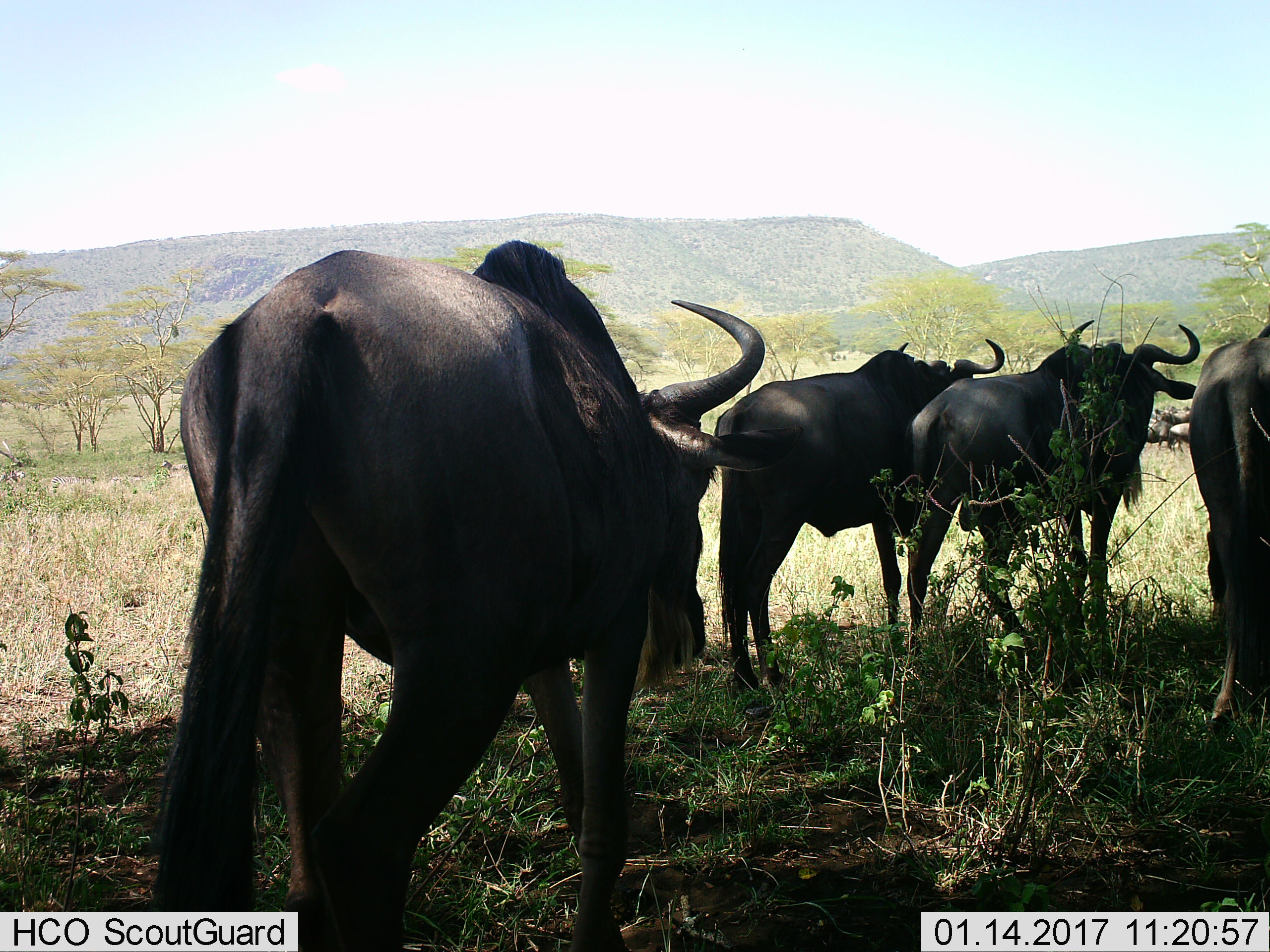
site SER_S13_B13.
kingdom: Animalia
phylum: Chordata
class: Mammalia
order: Artiodactyla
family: Bovidae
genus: Connochaetes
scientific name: Connochaetes taurinus taurinus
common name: blue wildebeest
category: wildebeestblue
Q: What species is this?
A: Wildebeestblue (blue wildebeest) (Connochaetes taurinus taurinus).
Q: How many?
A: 7.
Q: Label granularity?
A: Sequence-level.